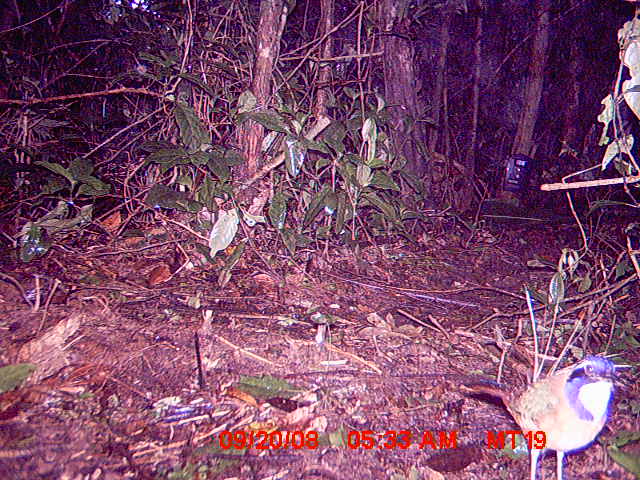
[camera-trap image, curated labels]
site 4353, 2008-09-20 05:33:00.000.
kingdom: Animalia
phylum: Chordata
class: Aves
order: Passeriformes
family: Vangidae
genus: Mystacornis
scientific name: Mystacornis crossleyi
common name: crossley's vanga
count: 1